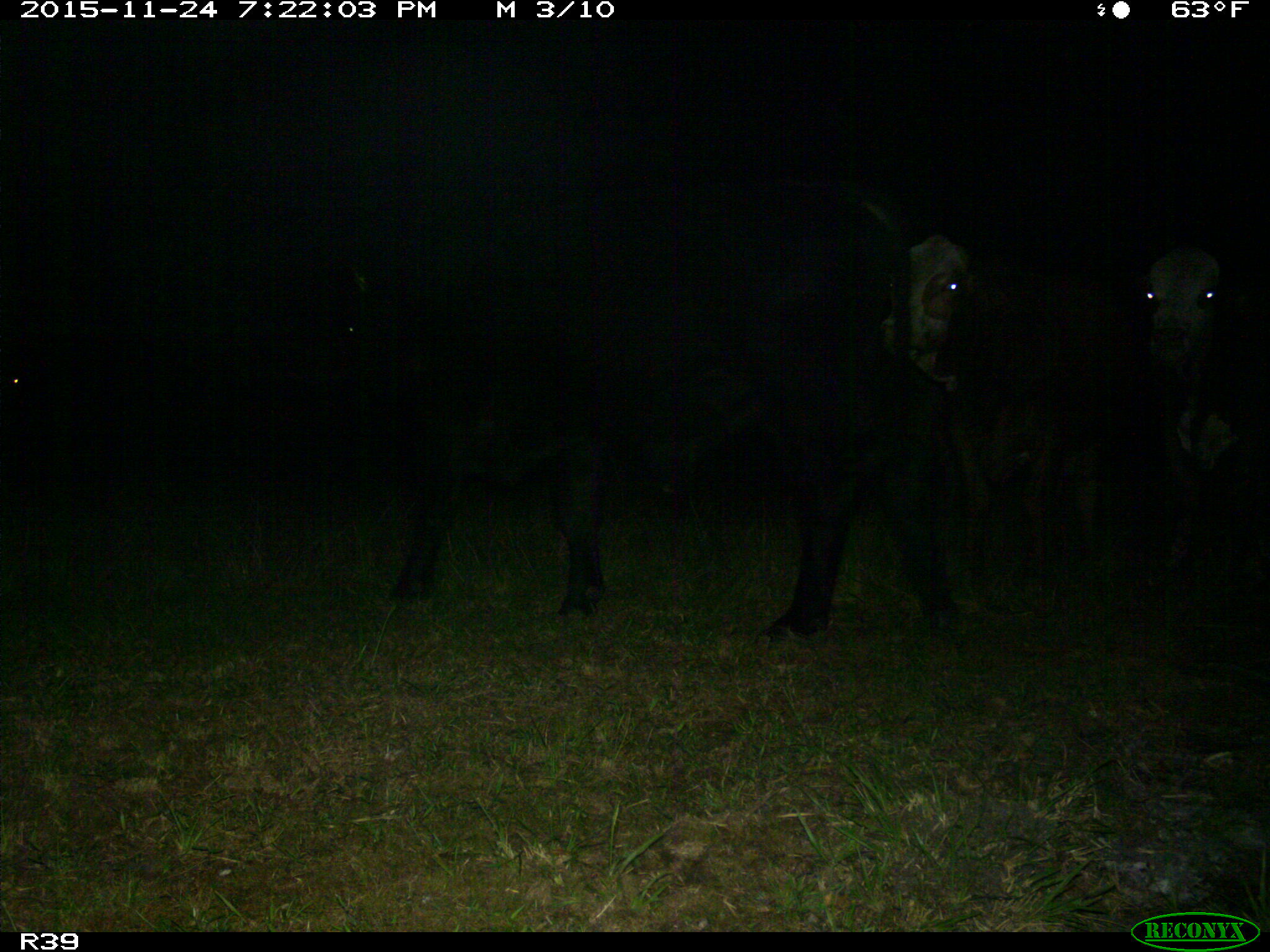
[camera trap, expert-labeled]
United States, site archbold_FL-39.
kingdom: Animalia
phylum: Chordata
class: Mammalia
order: Artiodactyla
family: Bovidae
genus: Bos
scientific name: Bos taurus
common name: domestic cow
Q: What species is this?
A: Bos taurus (domestic cow).